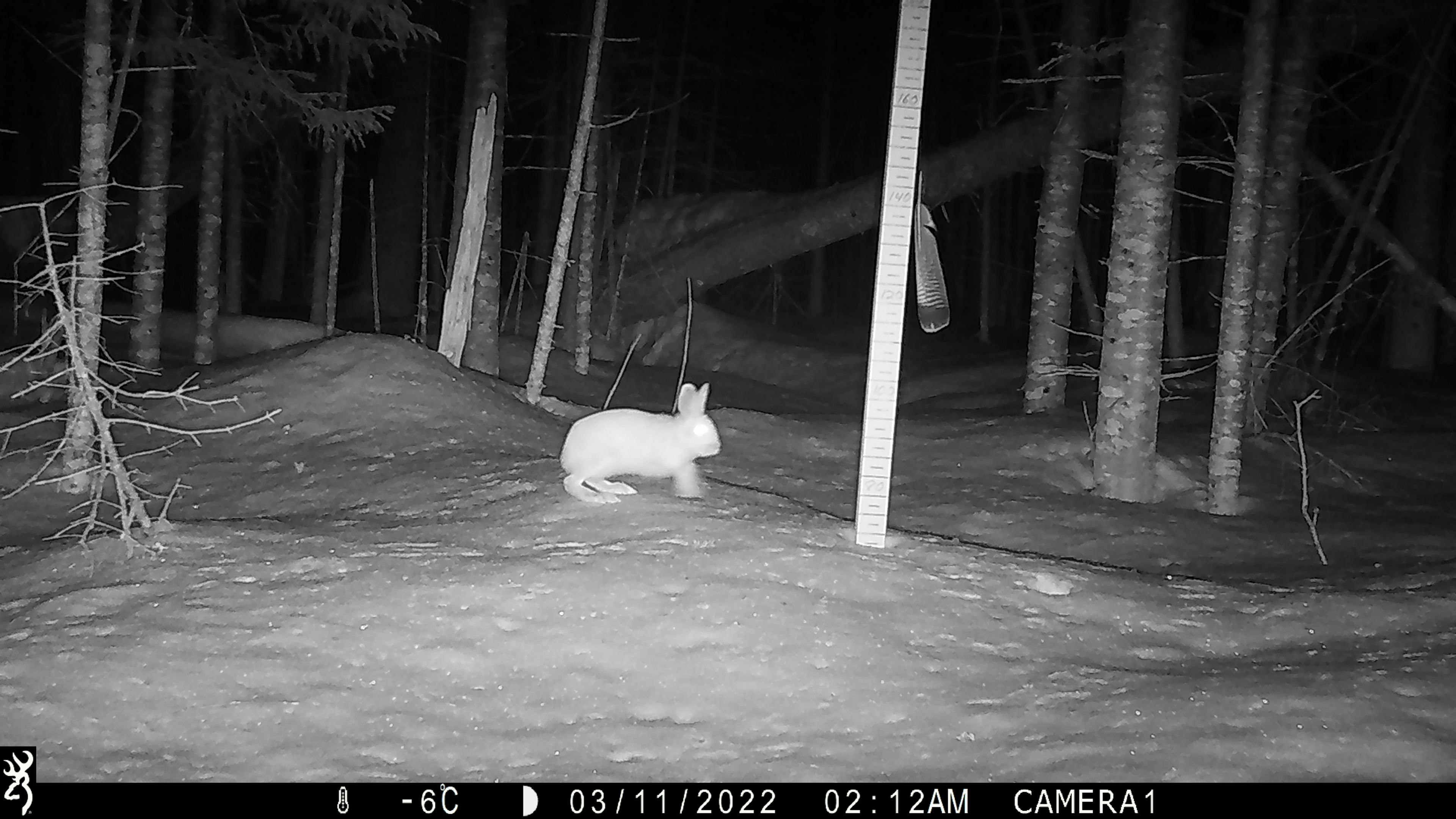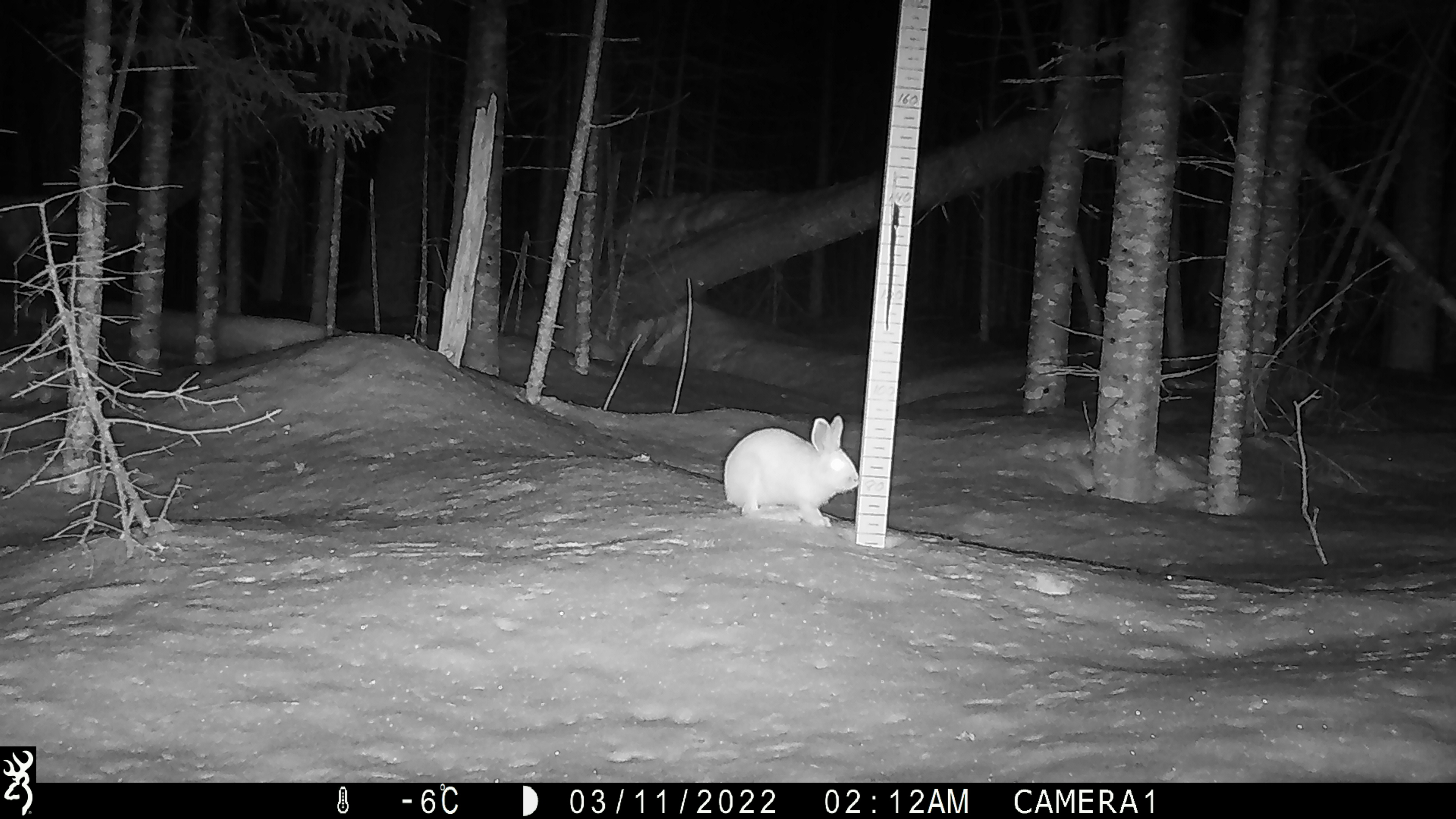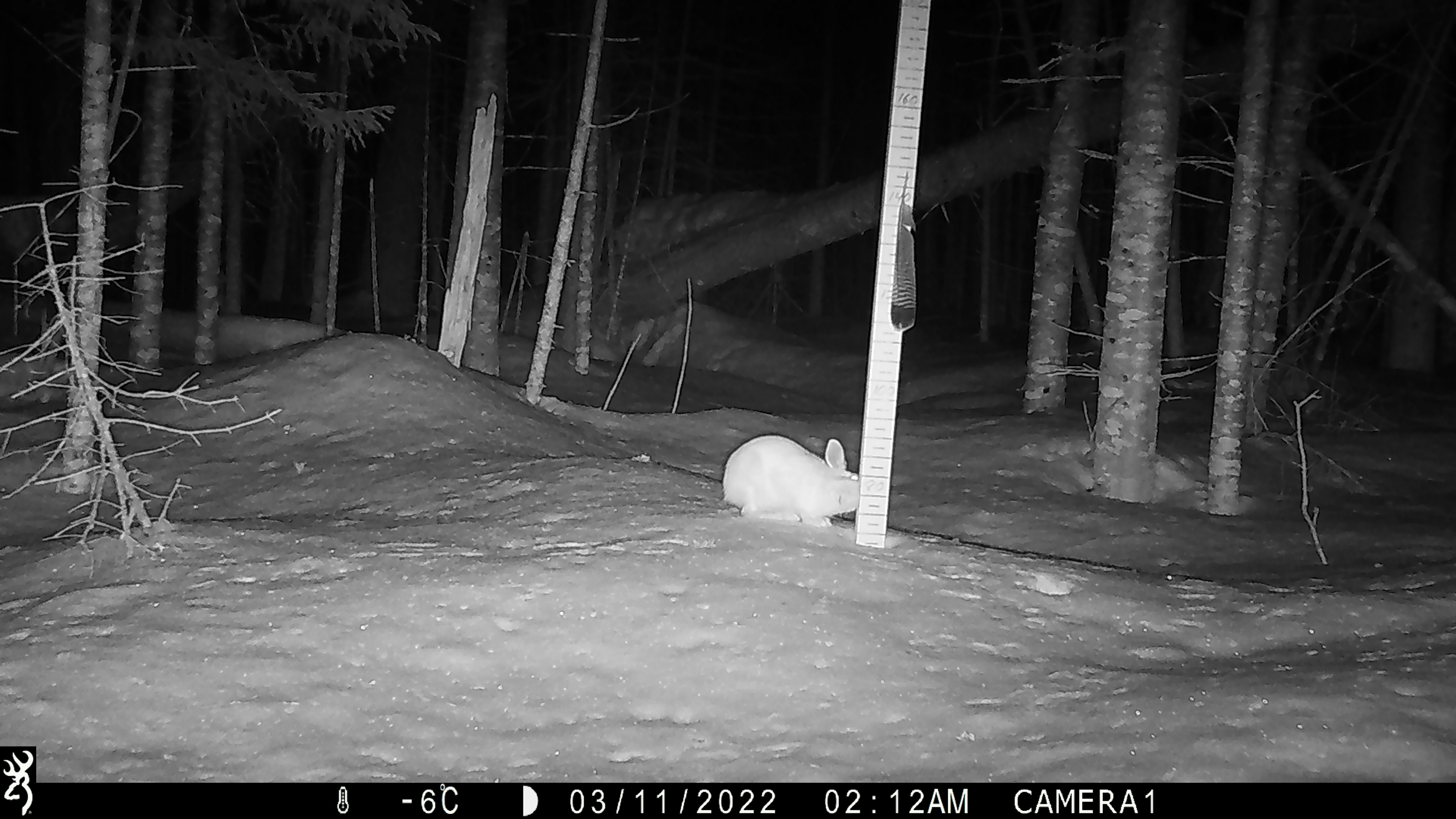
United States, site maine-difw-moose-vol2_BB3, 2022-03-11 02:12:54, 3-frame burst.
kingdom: Animalia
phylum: Chordata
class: Mammalia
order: Lagomorpha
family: Leporidae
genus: Lepus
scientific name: Lepus americanus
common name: snowshoe hare